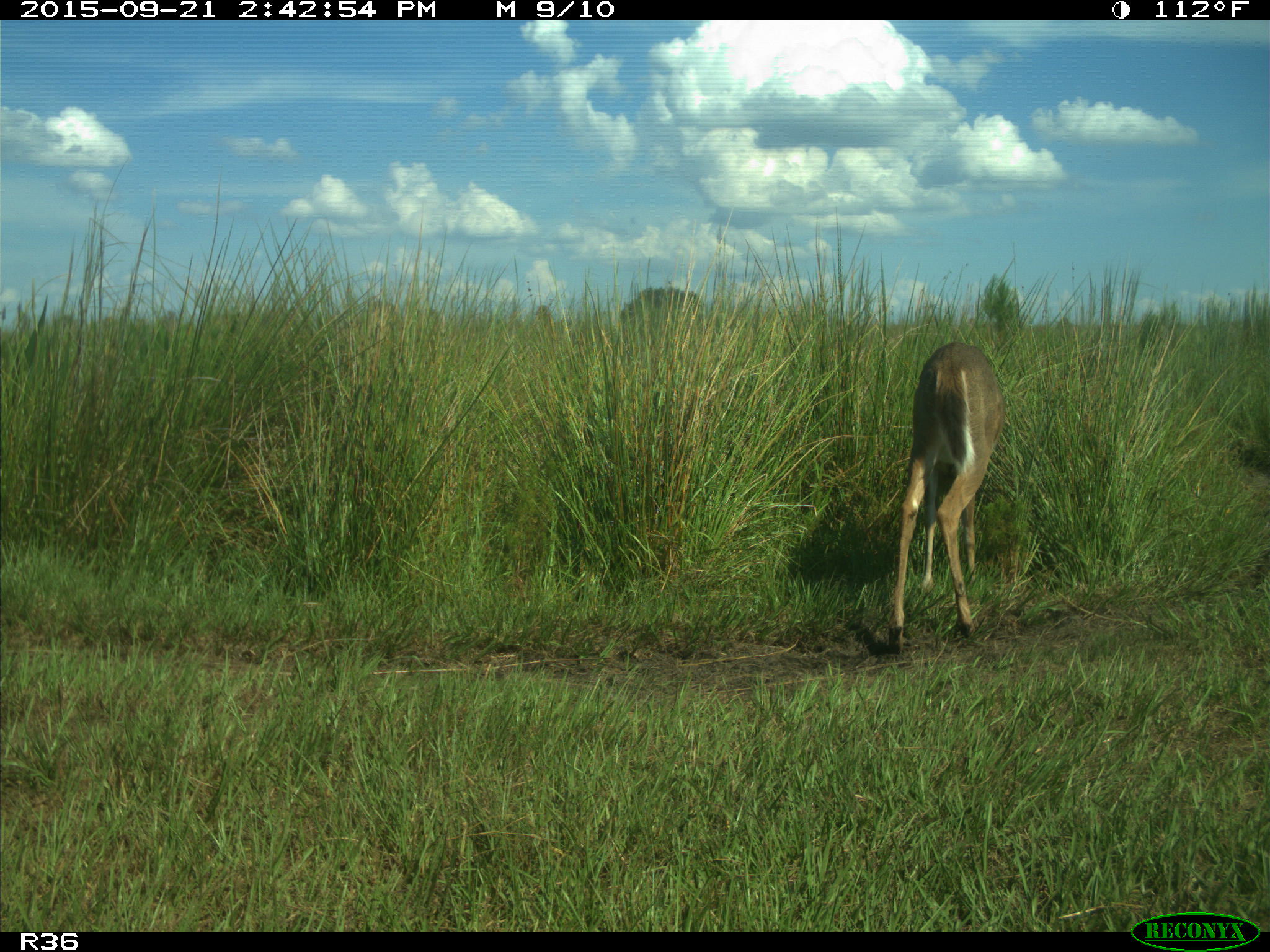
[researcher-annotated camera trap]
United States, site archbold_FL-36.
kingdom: Animalia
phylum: Chordata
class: Mammalia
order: Artiodactyla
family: Cervidae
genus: Odocoileus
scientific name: Odocoileus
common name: deer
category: unidentified deer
Unidentified deer (deer) (Odocoileus).